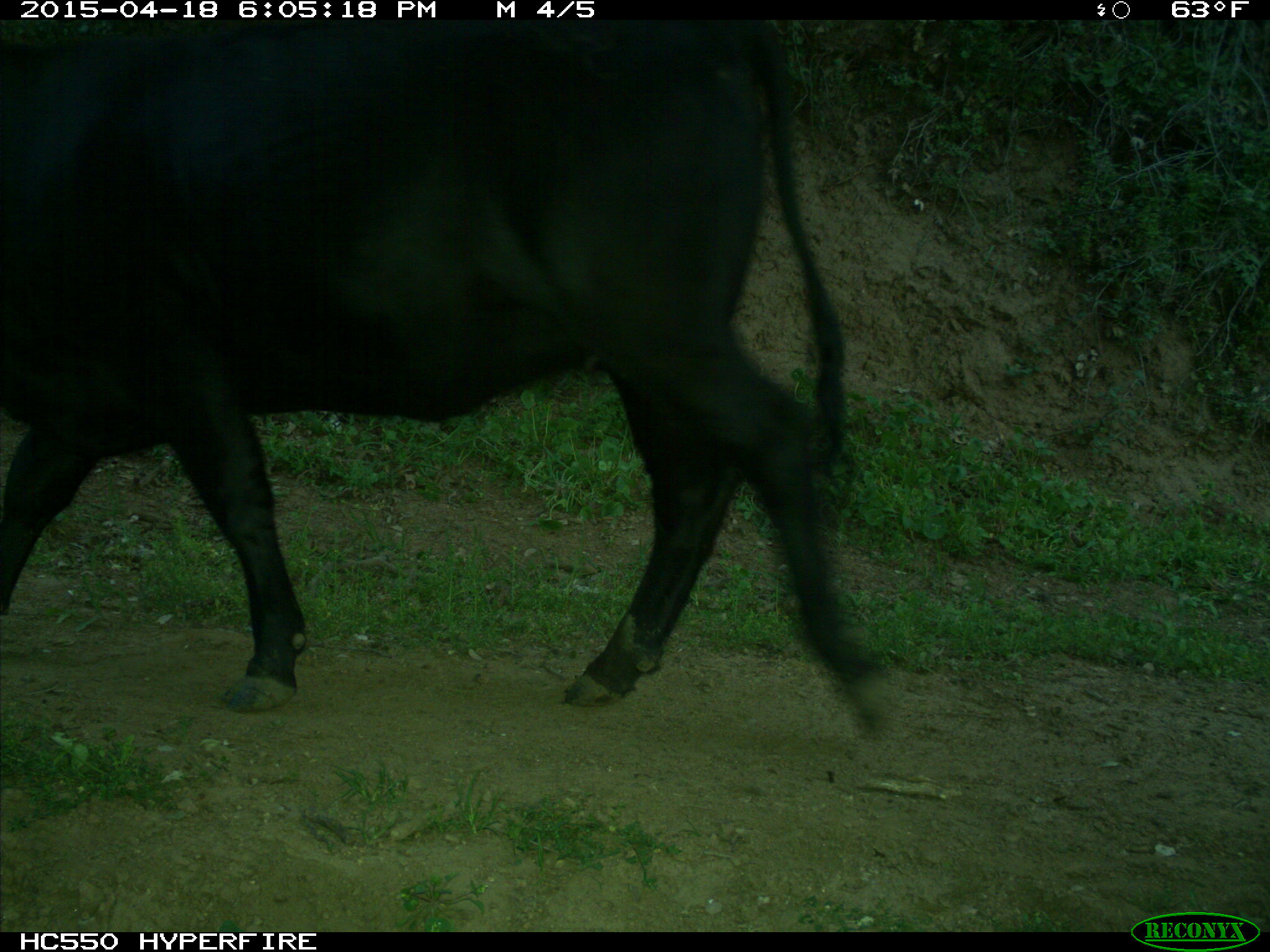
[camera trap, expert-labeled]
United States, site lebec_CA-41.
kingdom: Animalia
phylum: Chordata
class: Mammalia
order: Artiodactyla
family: Bovidae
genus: Bos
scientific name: Bos taurus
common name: domestic cow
Bos taurus (domestic cow).